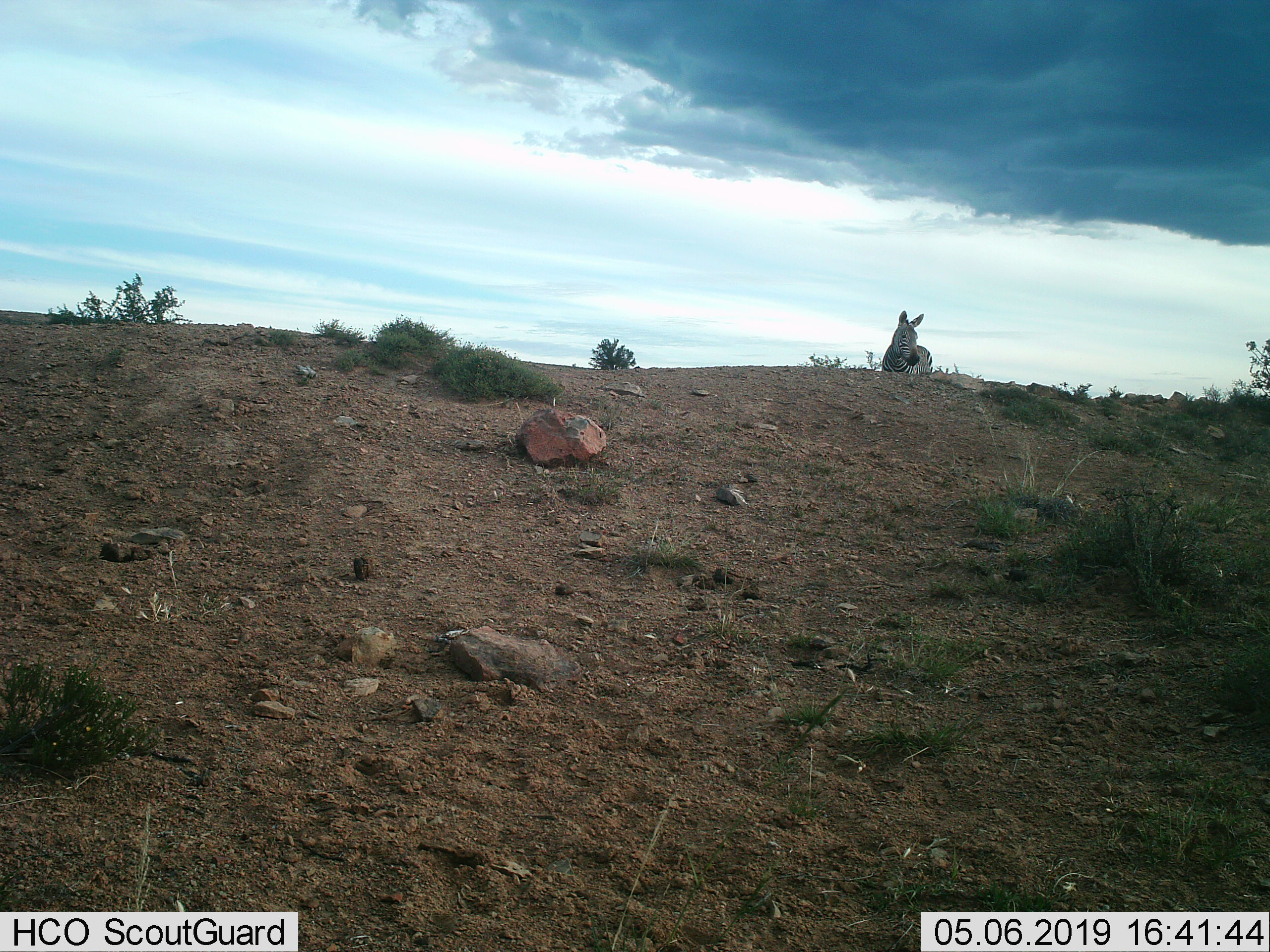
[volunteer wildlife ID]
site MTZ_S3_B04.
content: unidentified animal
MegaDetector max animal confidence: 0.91